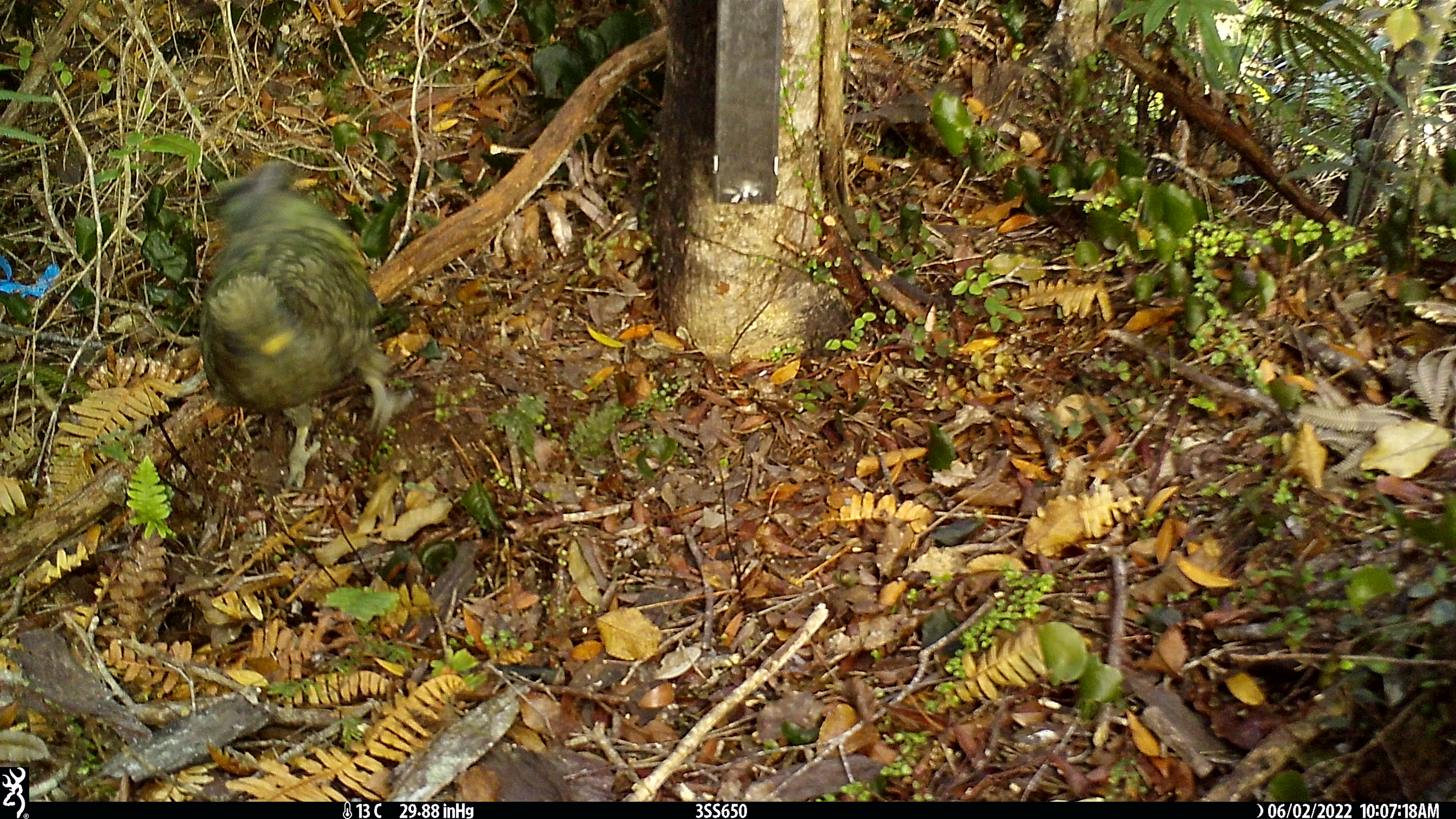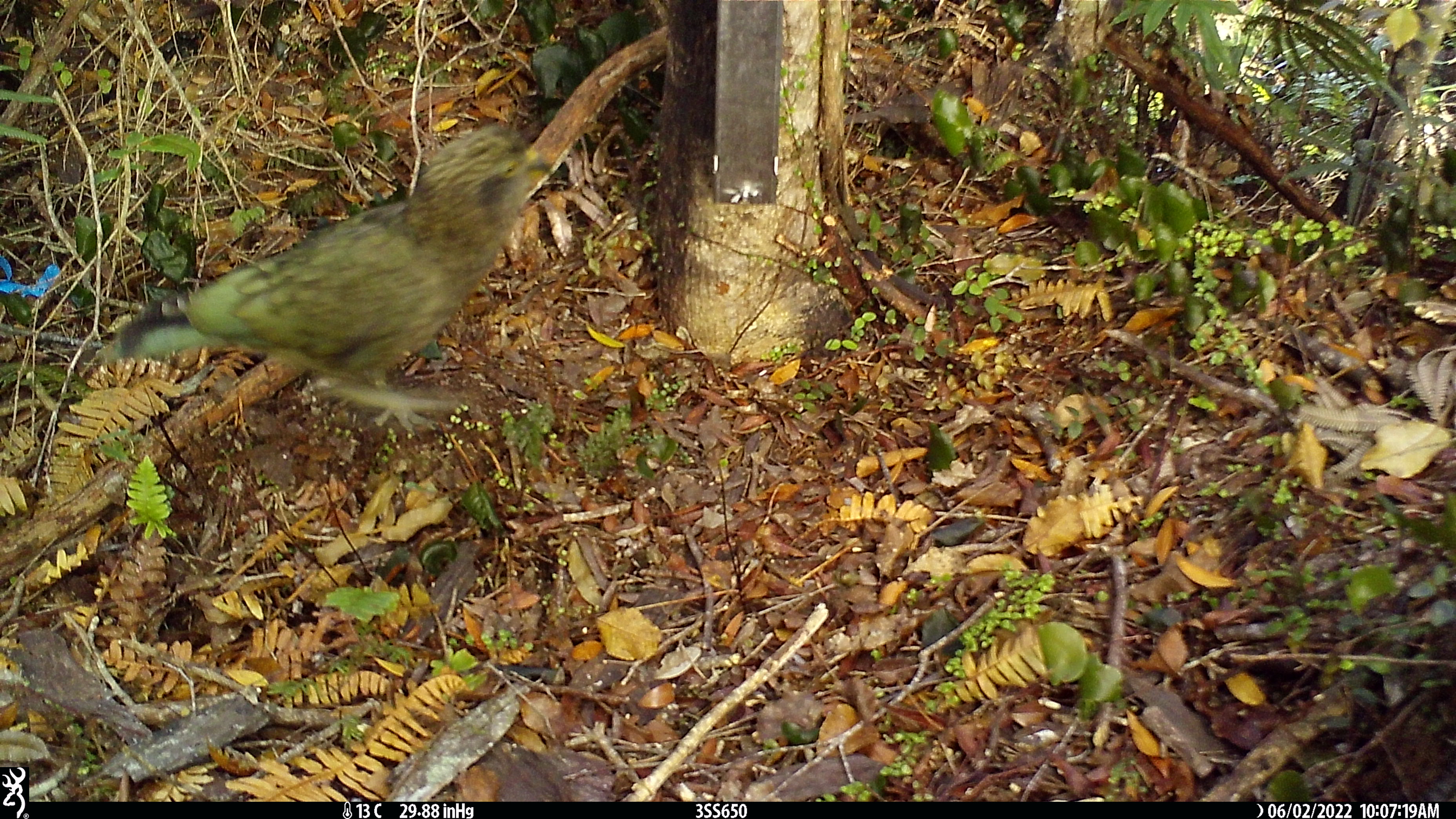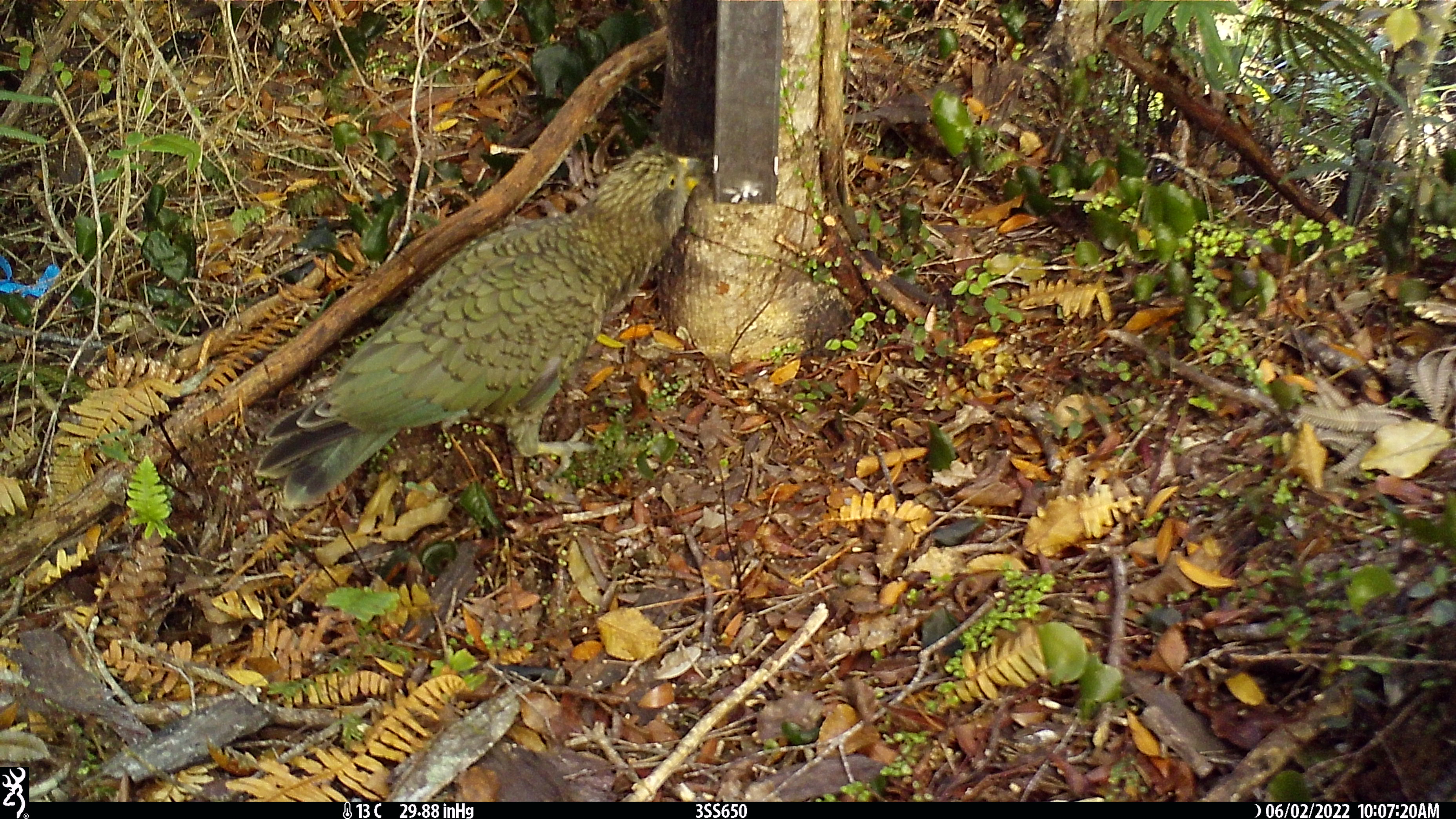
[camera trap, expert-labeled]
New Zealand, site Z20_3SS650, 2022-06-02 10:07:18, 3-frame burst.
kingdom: Animalia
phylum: Chordata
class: Aves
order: Psittaciformes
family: Strigopidae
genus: Nestor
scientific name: Nestor notabilis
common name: kea